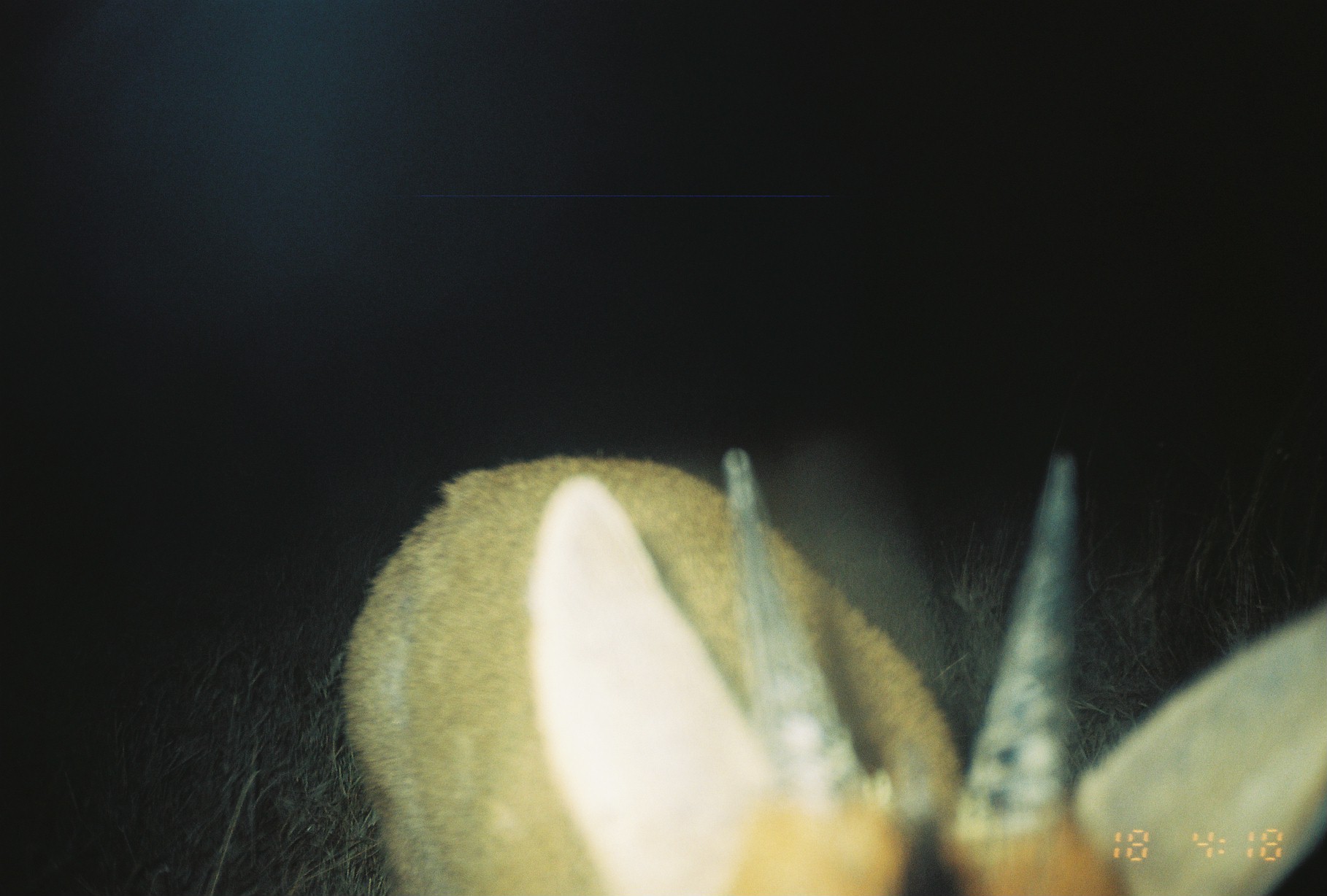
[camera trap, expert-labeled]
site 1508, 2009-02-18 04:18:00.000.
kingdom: Animalia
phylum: Chordata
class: Mammalia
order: Artiodactyla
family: Bovidae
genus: Sylvicapra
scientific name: Sylvicapra grimmia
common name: bush duiker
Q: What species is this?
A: Sylvicapra grimmia (bush duiker).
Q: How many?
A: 1.